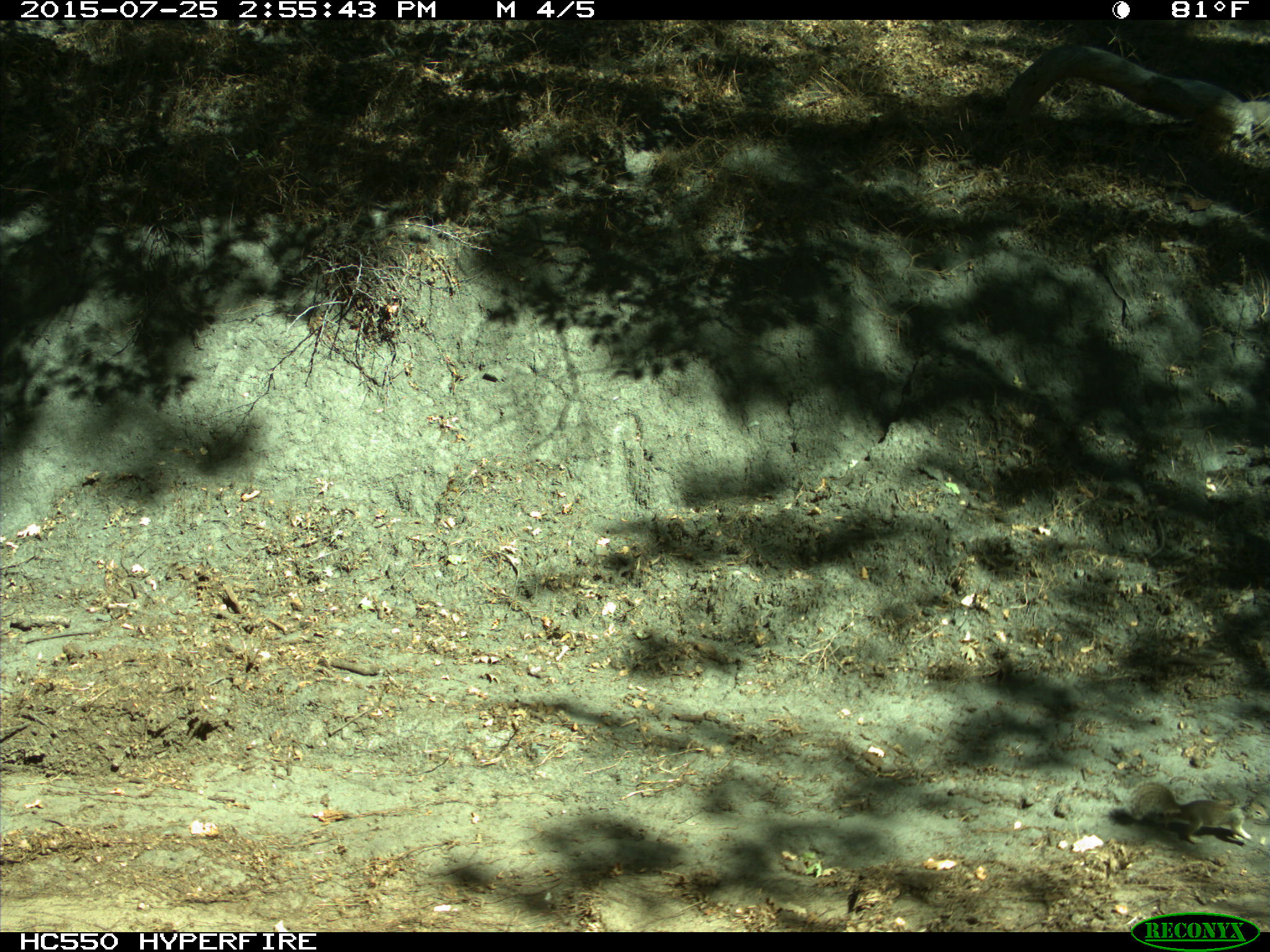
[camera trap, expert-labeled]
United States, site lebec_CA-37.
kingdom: Animalia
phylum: Chordata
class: Mammalia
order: Rodentia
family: Sciuridae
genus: Otospermophilus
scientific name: Otospermophilus beecheyi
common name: california ground squirrel